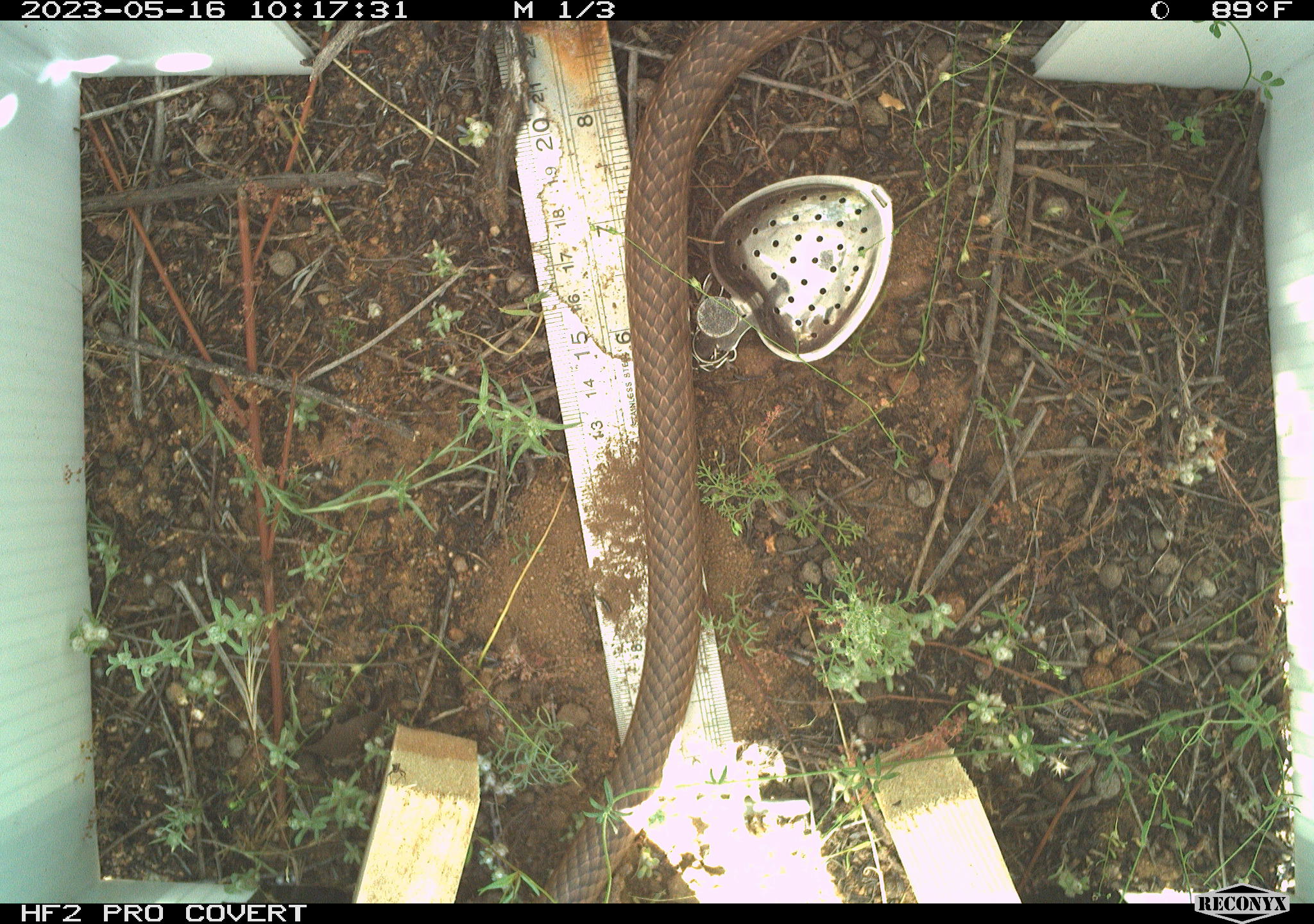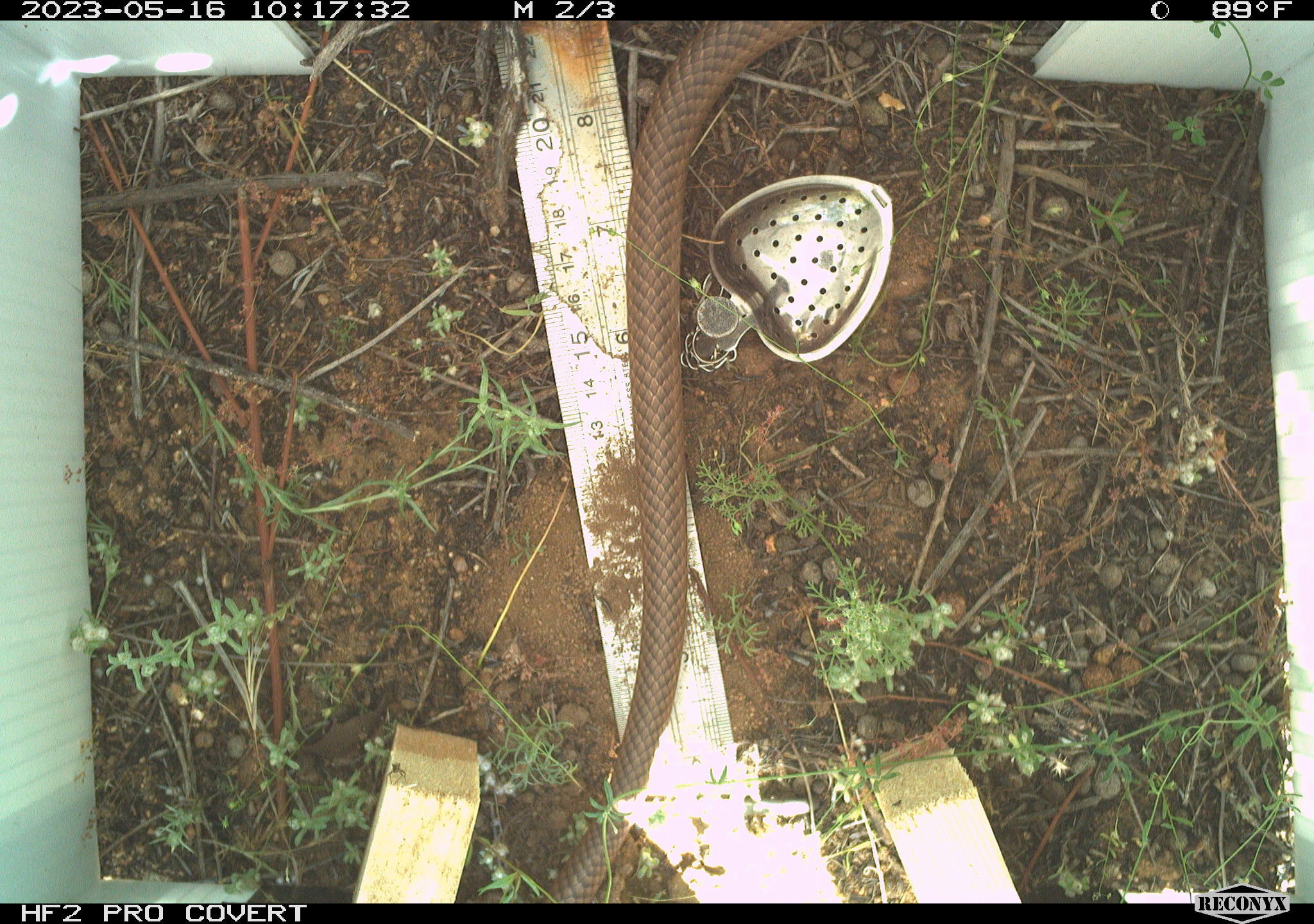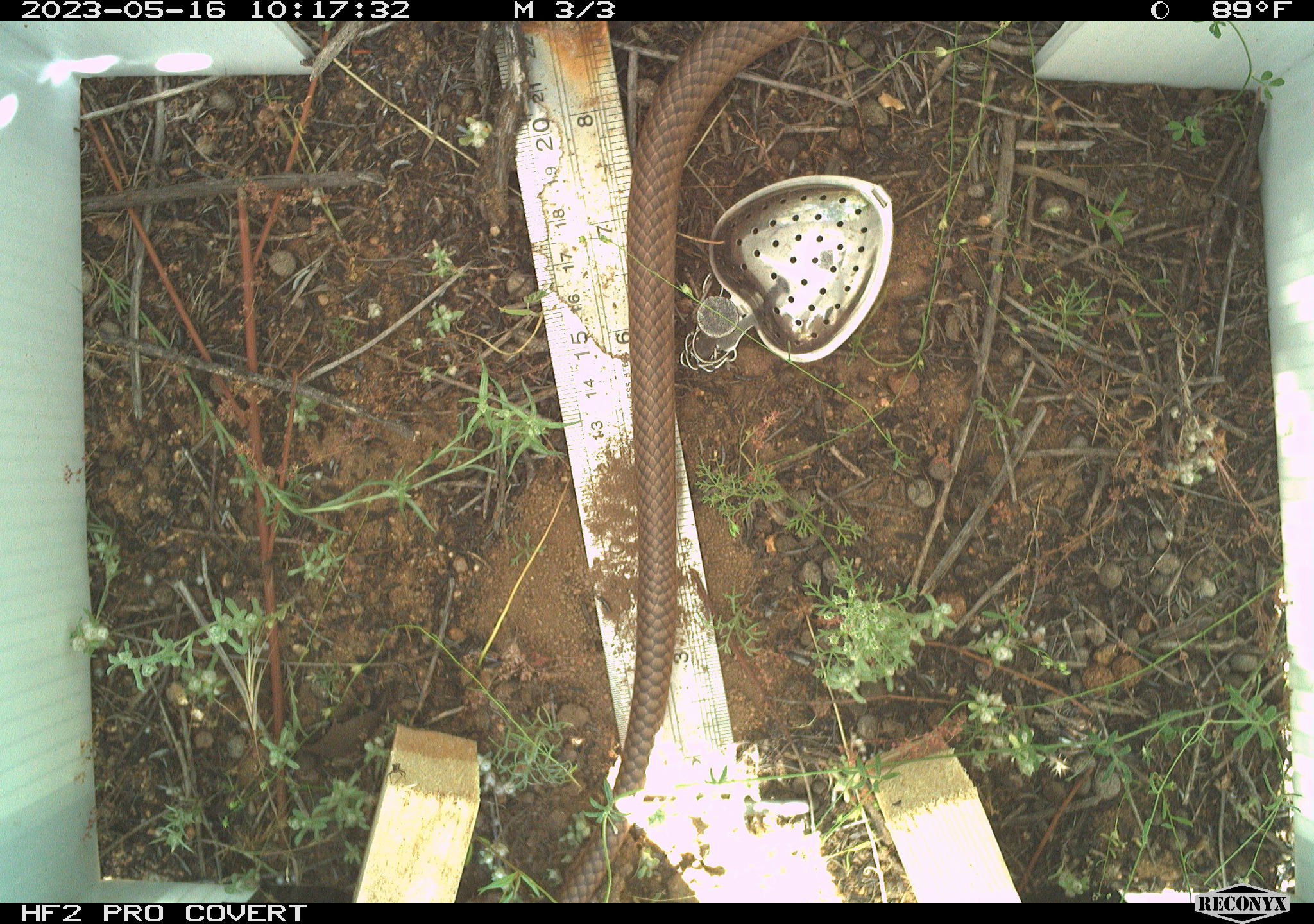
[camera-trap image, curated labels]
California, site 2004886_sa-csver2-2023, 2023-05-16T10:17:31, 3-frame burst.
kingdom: Animalia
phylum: Chordata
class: Reptilia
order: Squamata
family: Colubridae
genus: Masticophis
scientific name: Masticophis flagellum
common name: coachwhip